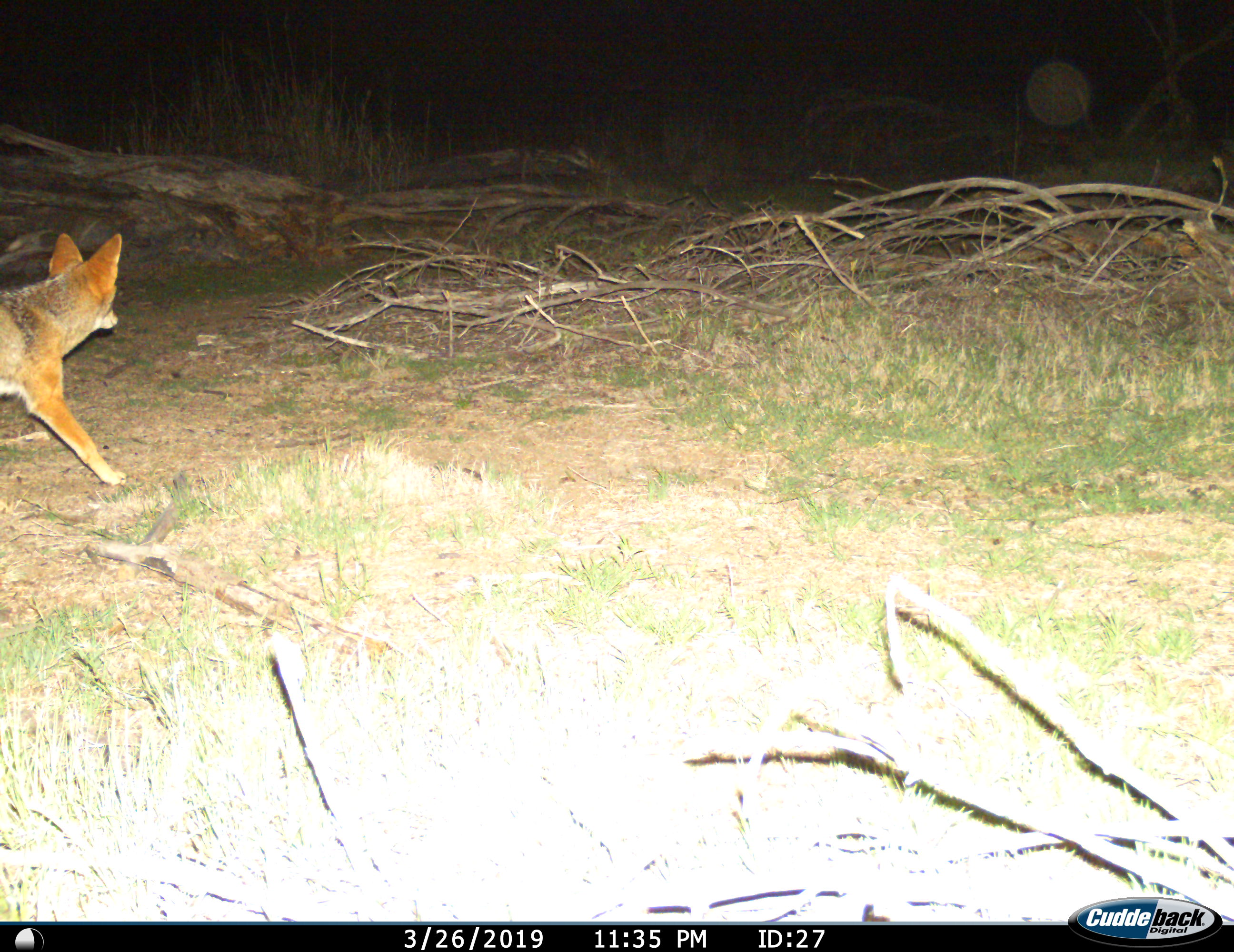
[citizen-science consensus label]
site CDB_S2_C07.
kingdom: Animalia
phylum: Chordata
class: Mammalia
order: Carnivora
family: Canidae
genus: Lupulella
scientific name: Lupulella mesomelas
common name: black-backed jackal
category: jackalblackbacked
Jackalblackbacked (black-backed jackal) (Lupulella mesomelas), count 1. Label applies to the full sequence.